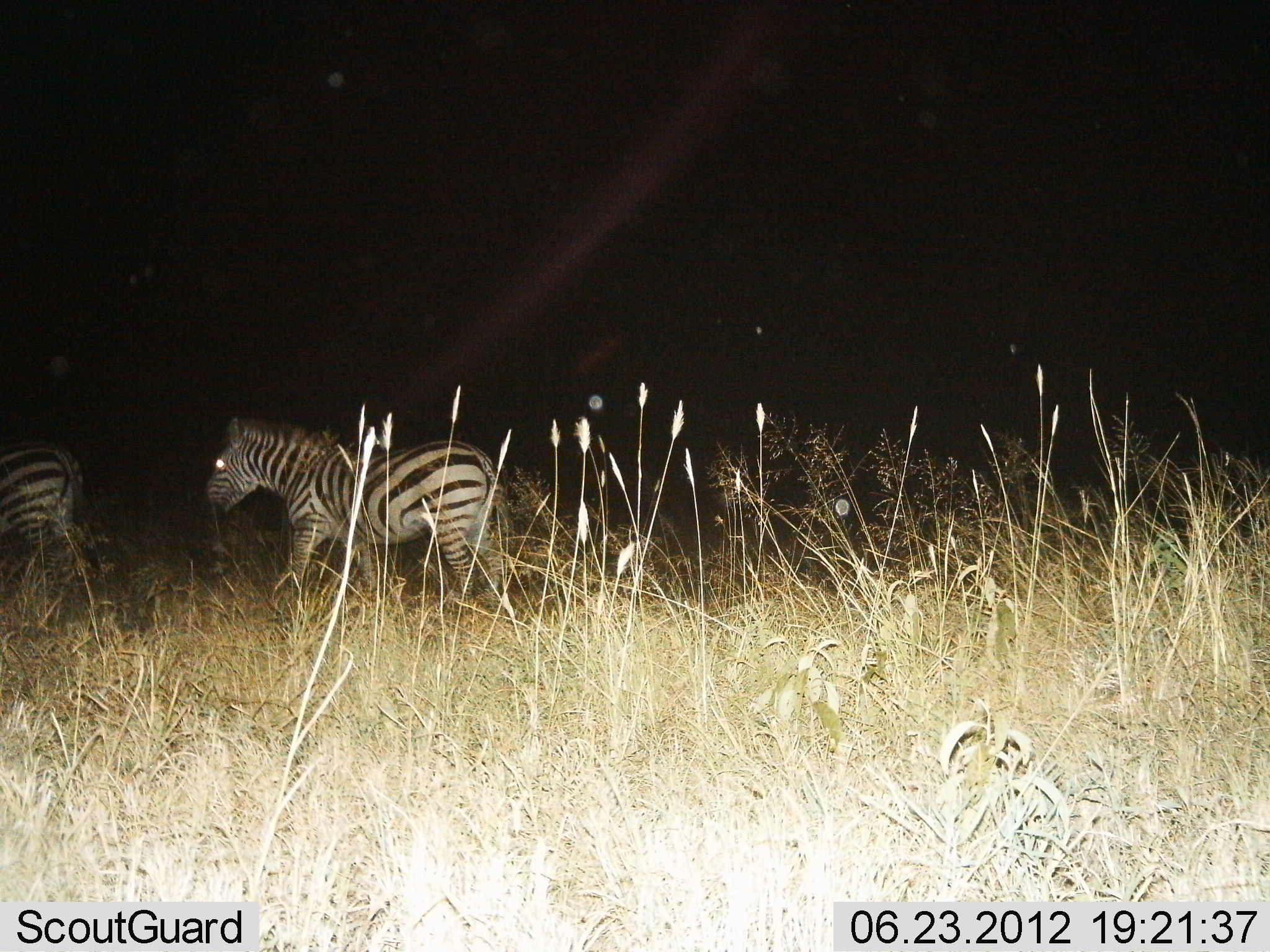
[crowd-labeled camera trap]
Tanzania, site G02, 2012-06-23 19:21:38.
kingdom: Animalia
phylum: Chordata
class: Mammalia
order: Perissodactyla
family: Equidae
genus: Equus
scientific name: Equus quagga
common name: plains zebra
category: zebra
Zebra (plains zebra) (Equus quagga), count 2. Behavior (volunteer vote fractions): standing 40%, resting 0%, moving 80%, interacting 0%. Young present (vote fraction): 0%. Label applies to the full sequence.